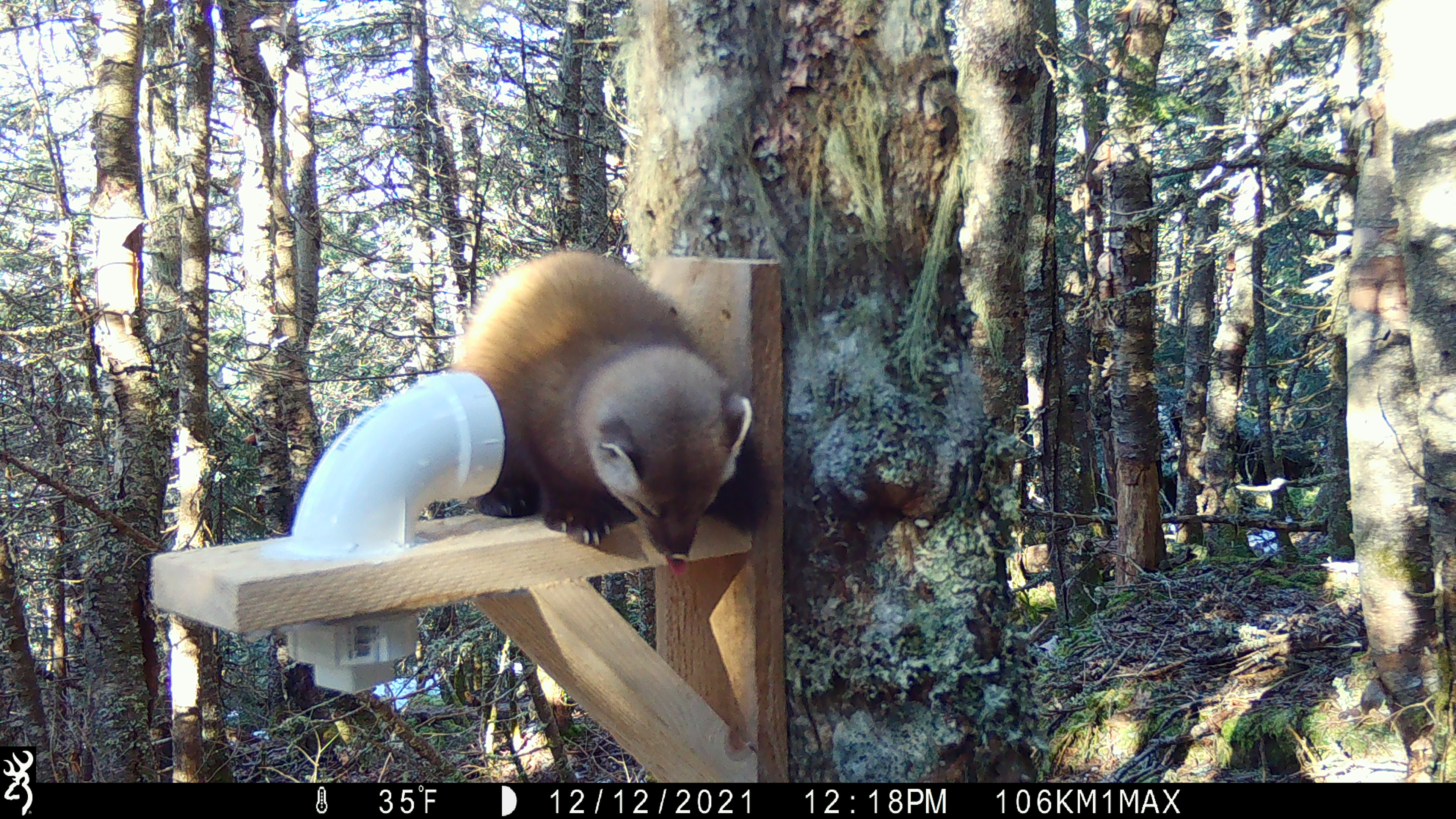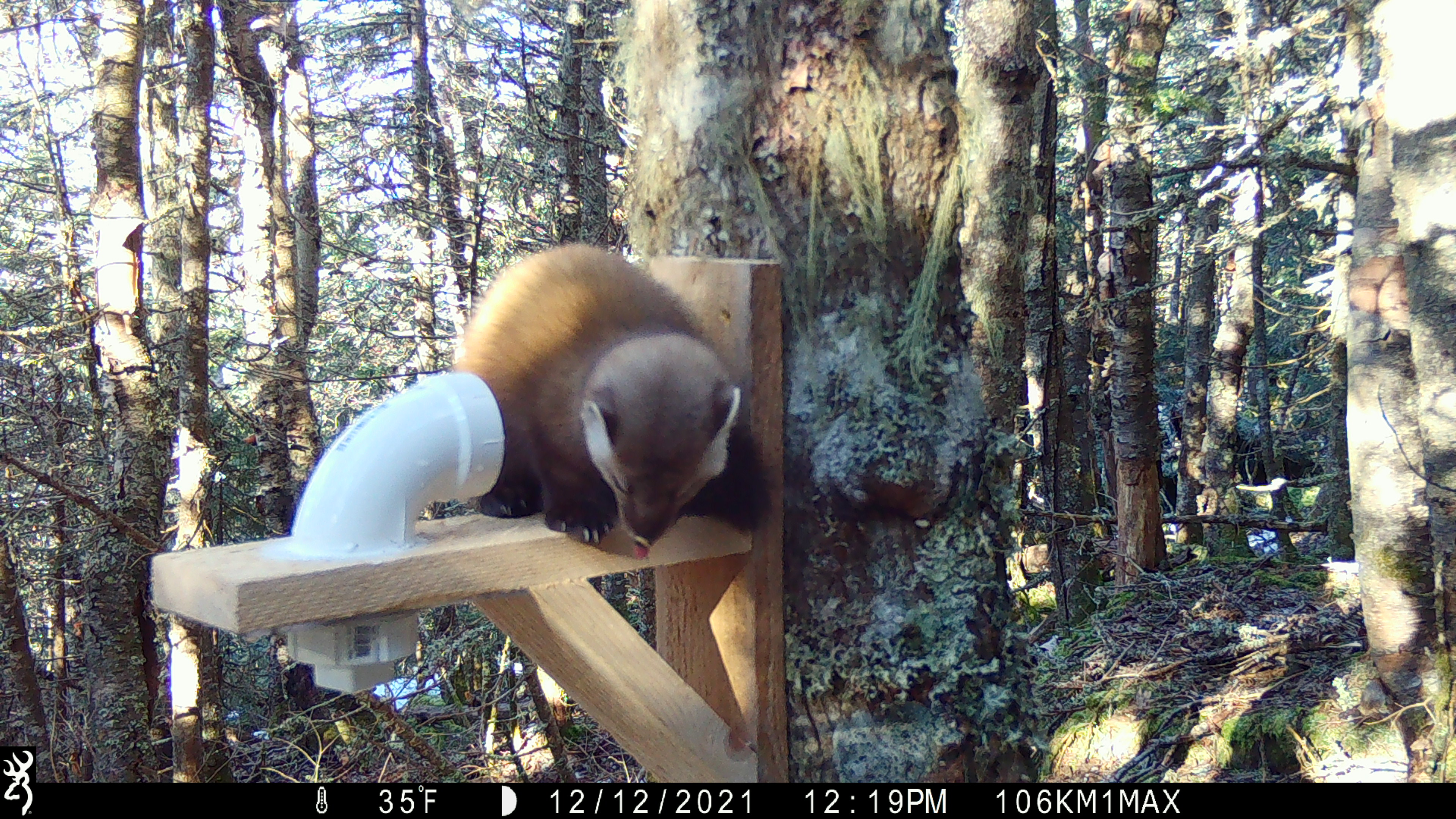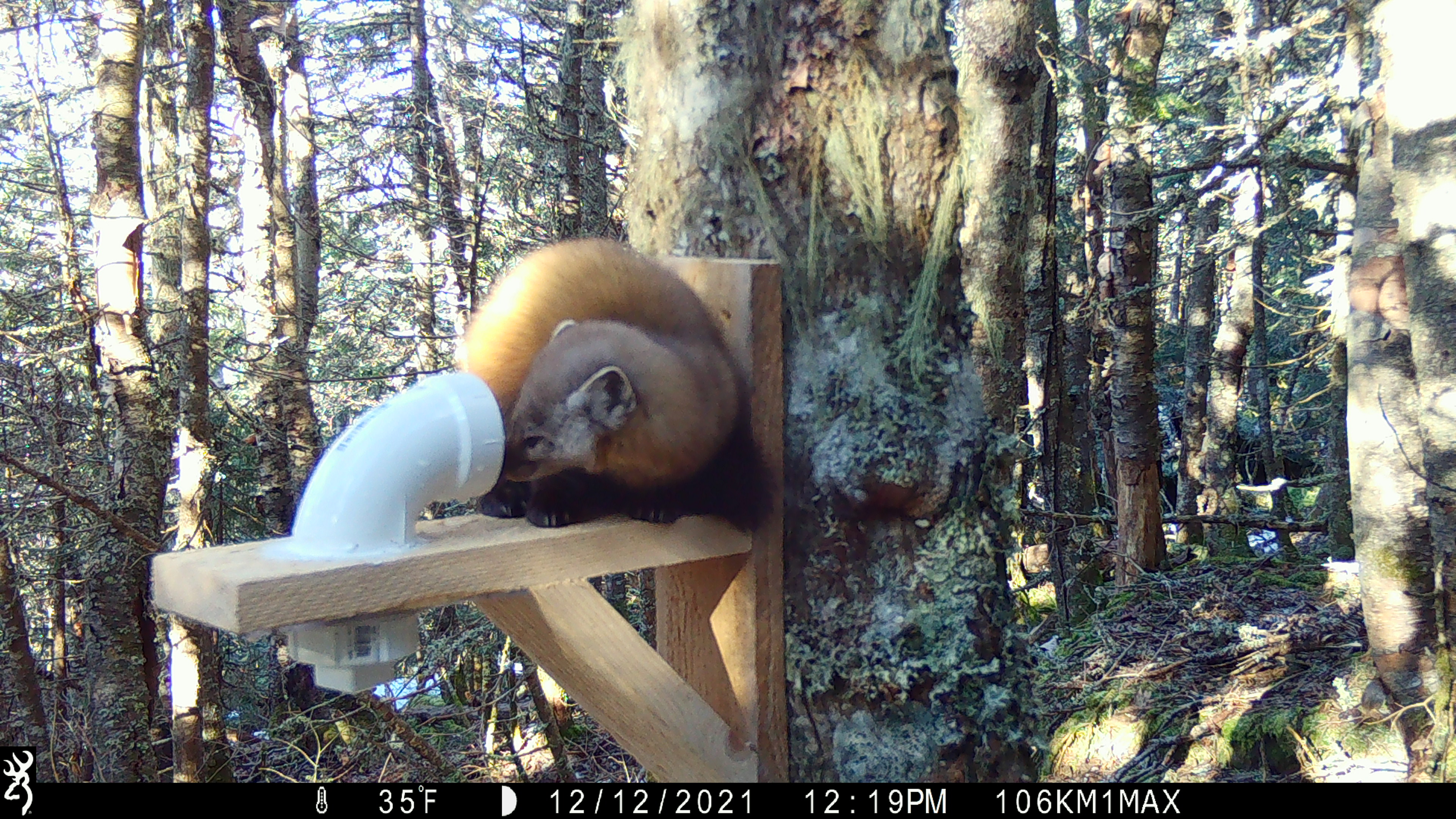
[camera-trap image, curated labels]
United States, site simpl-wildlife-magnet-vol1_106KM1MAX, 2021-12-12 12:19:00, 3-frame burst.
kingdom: Animalia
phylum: Chordata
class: Mammalia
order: Carnivora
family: Mustelidae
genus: Martes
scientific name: Martes americana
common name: american marten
American marten (Martes americana).